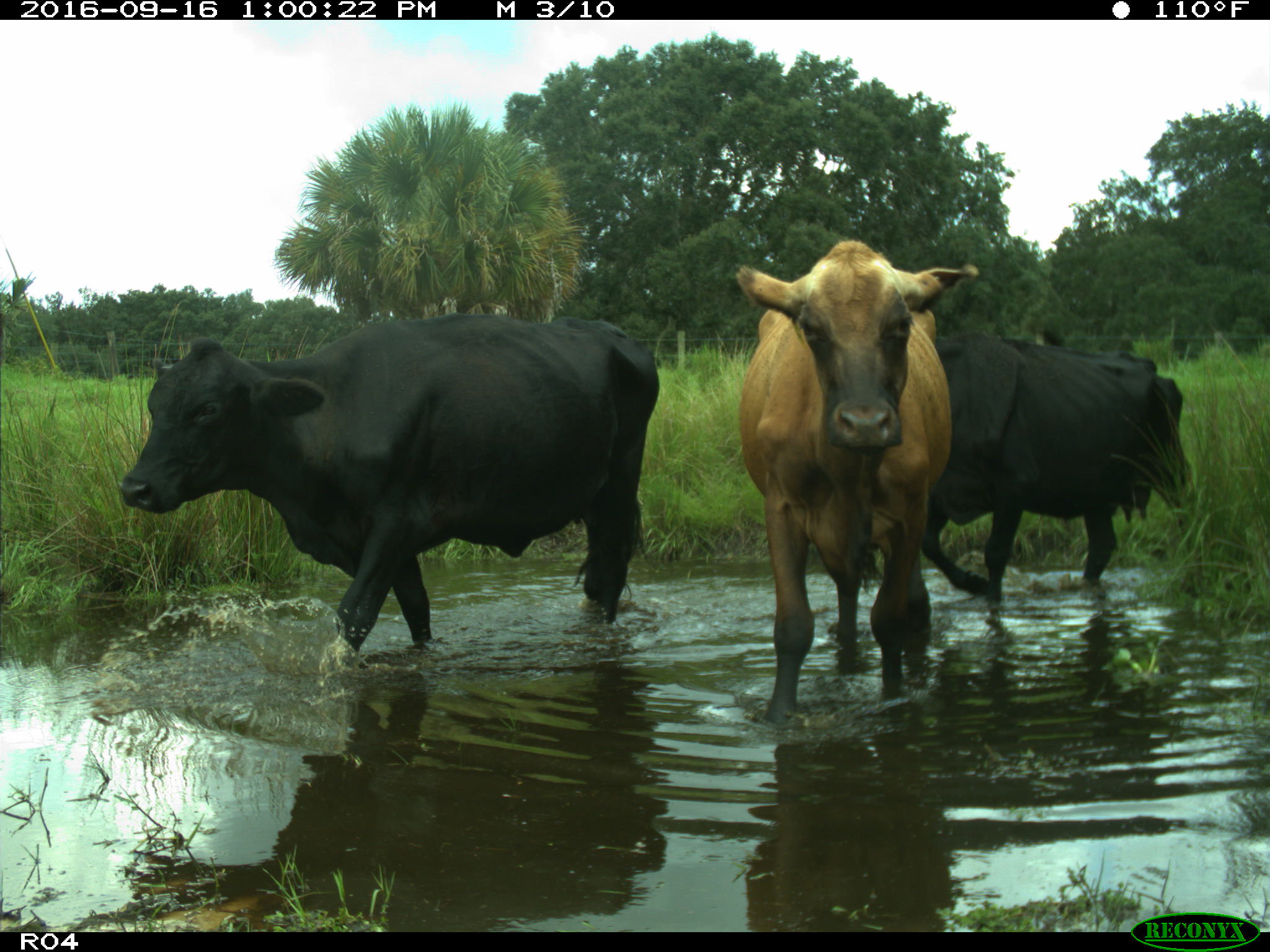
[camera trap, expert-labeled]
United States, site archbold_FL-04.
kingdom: Animalia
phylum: Chordata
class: Mammalia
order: Artiodactyla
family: Bovidae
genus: Bos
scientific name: Bos taurus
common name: domestic cow